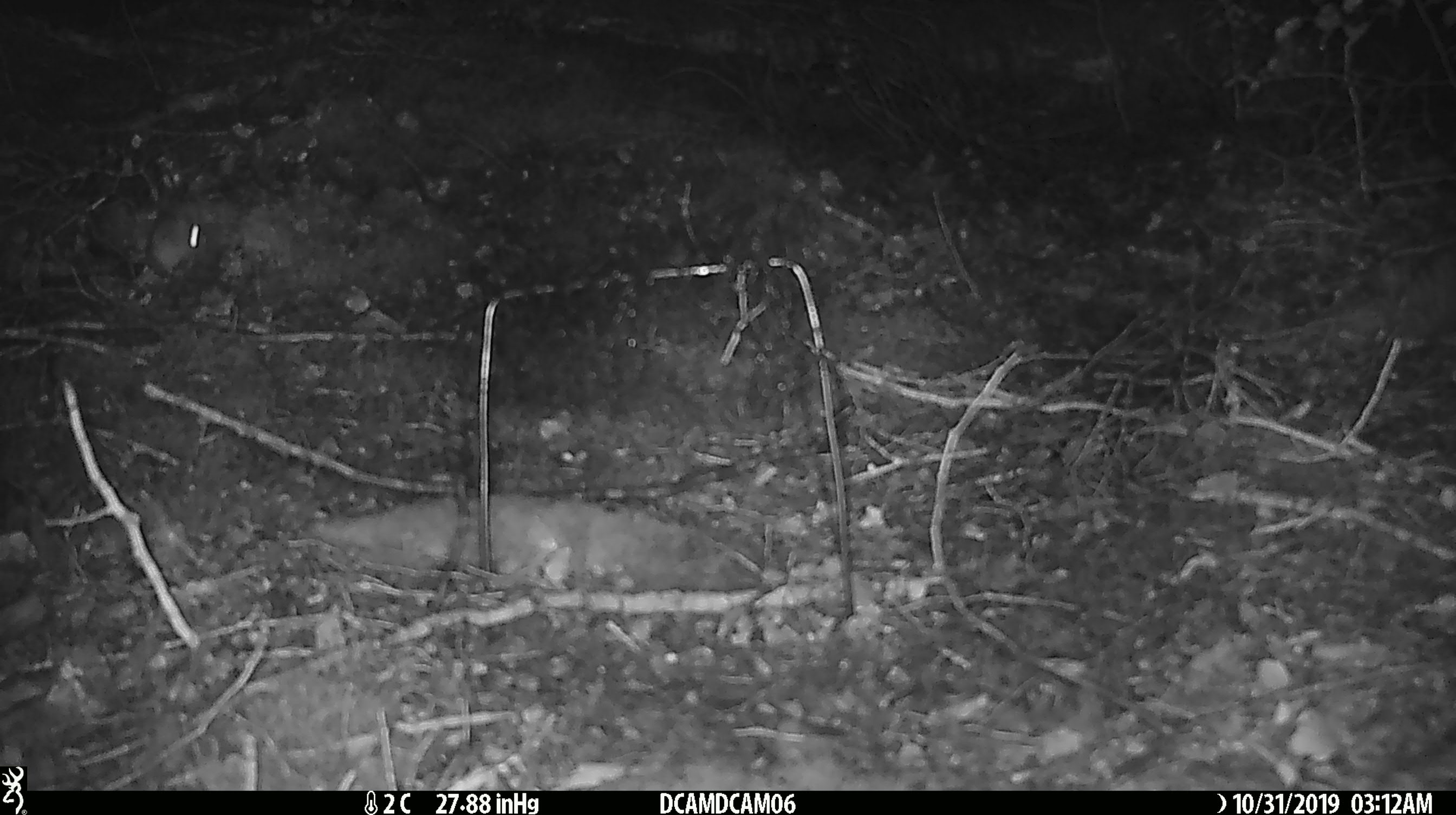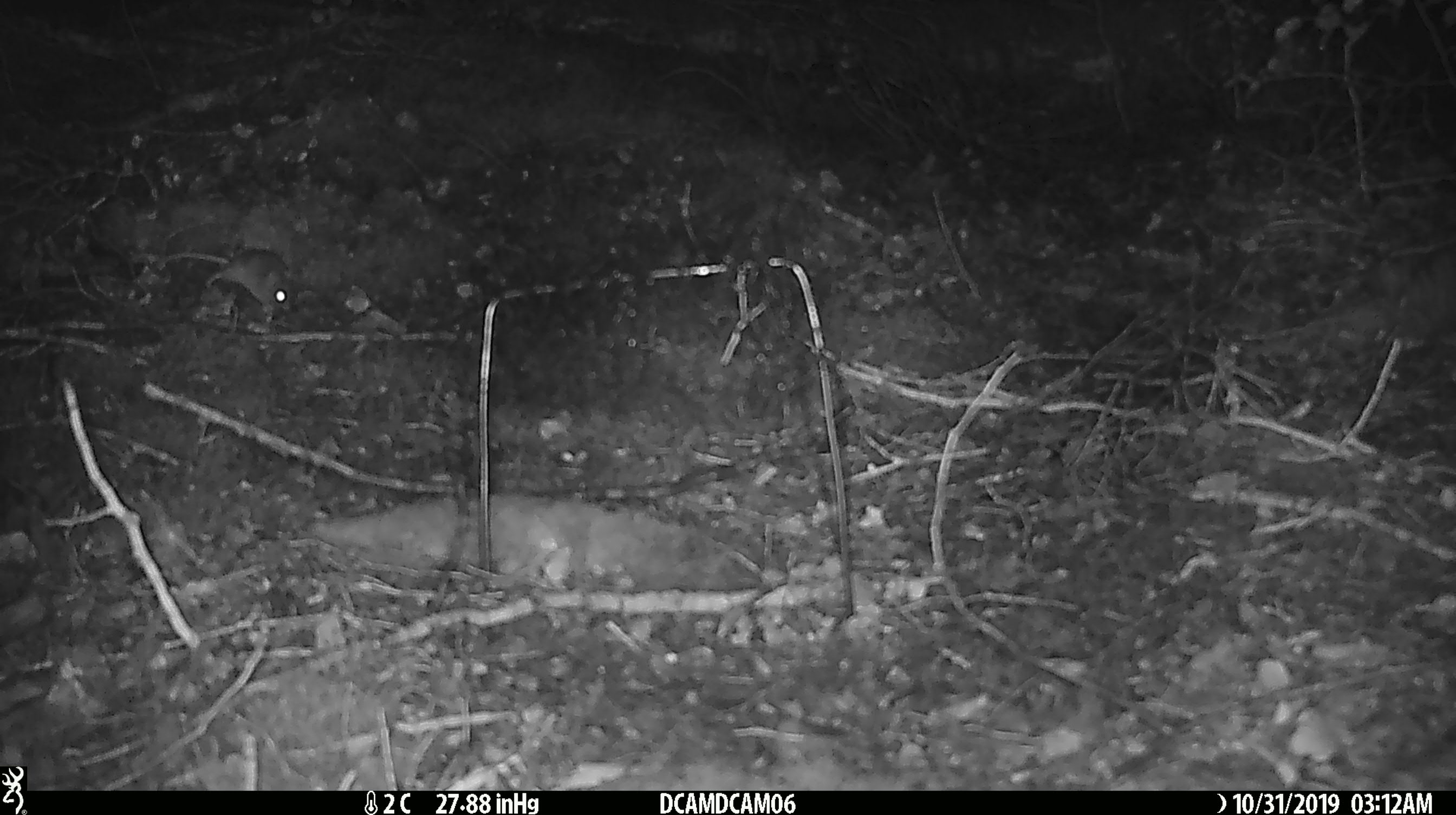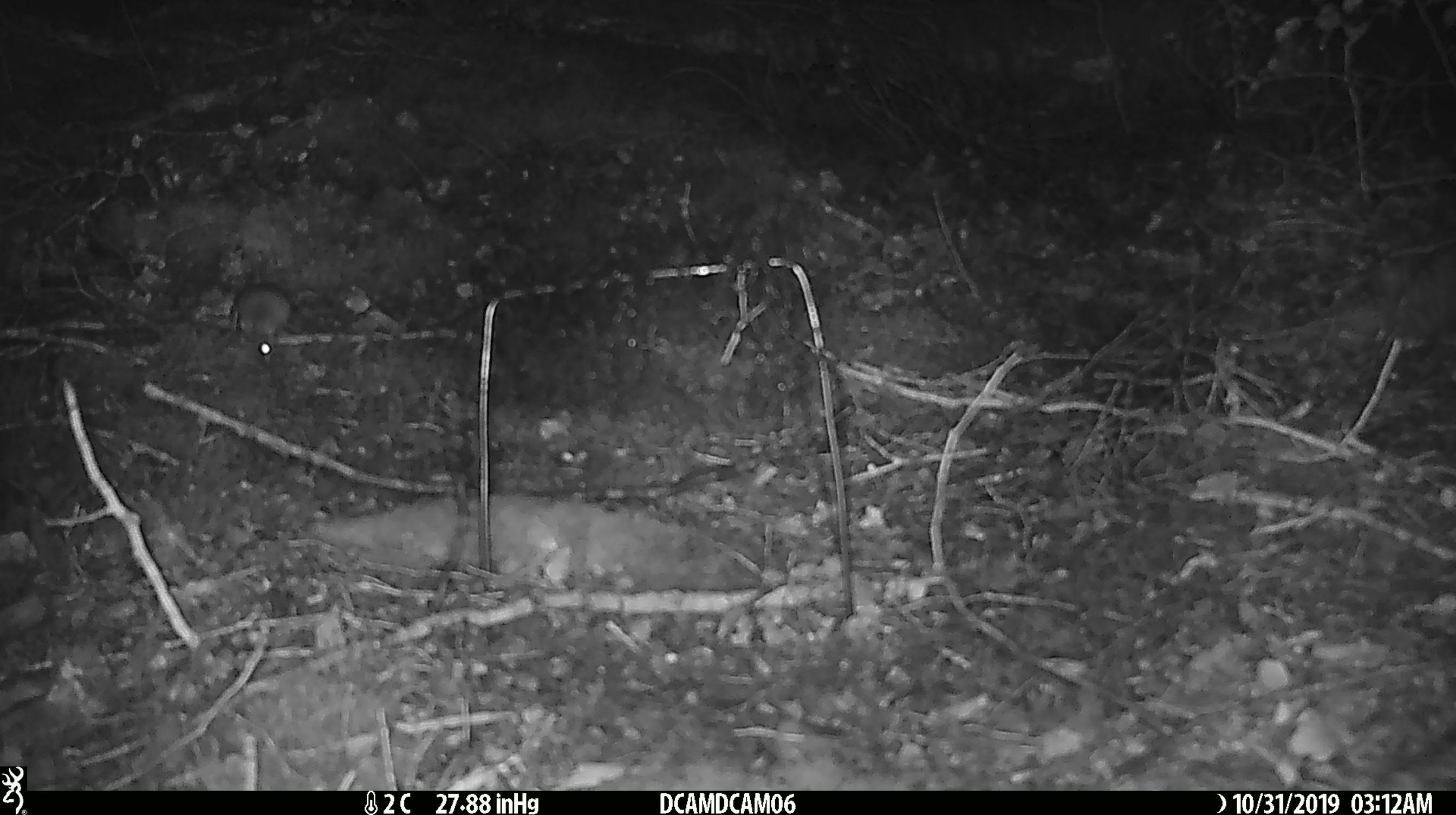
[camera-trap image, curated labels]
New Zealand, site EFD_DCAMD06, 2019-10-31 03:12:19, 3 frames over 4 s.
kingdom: Animalia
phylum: Chordata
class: Mammalia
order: Rodentia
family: Muridae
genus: Mus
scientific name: Mus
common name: mouse